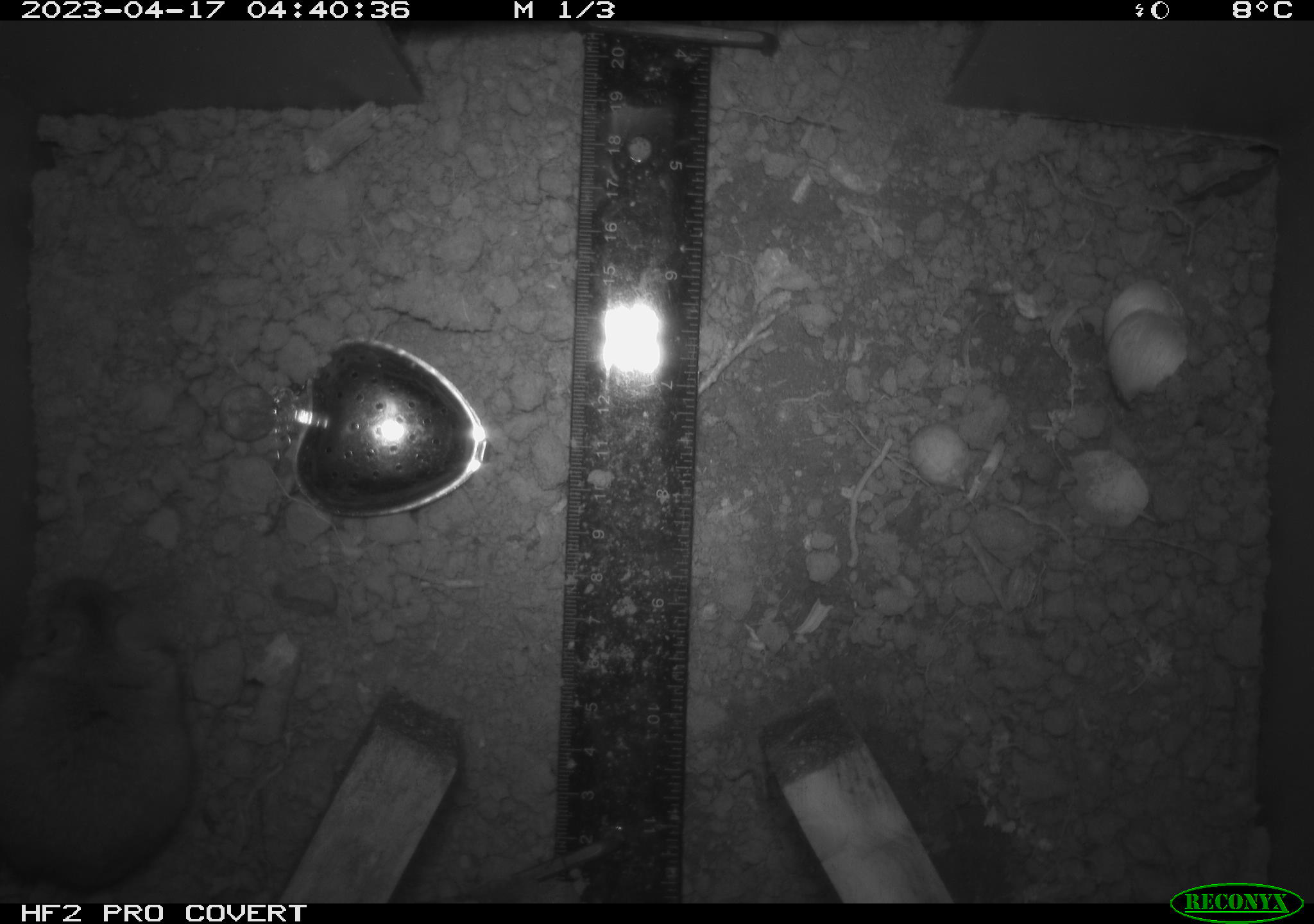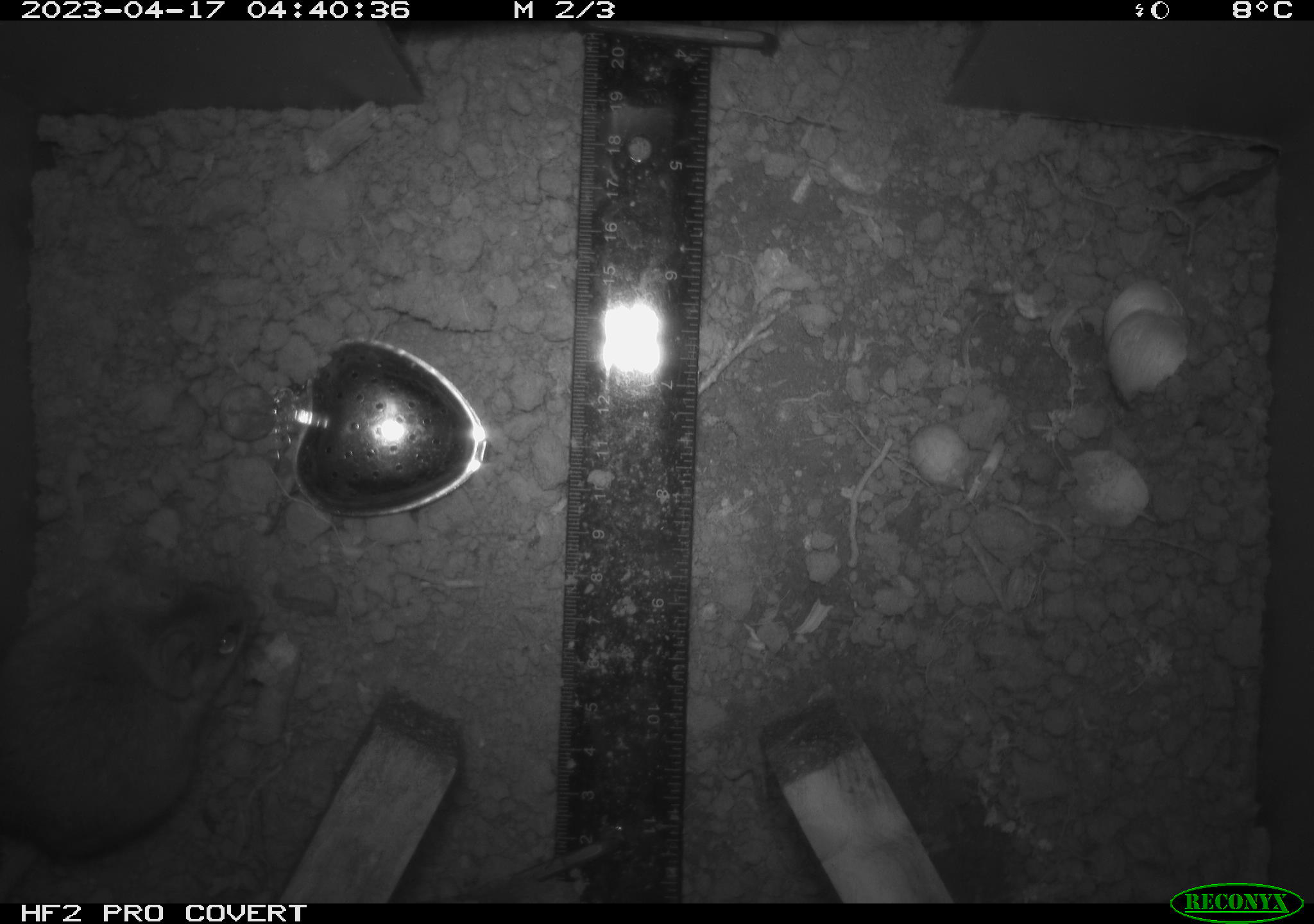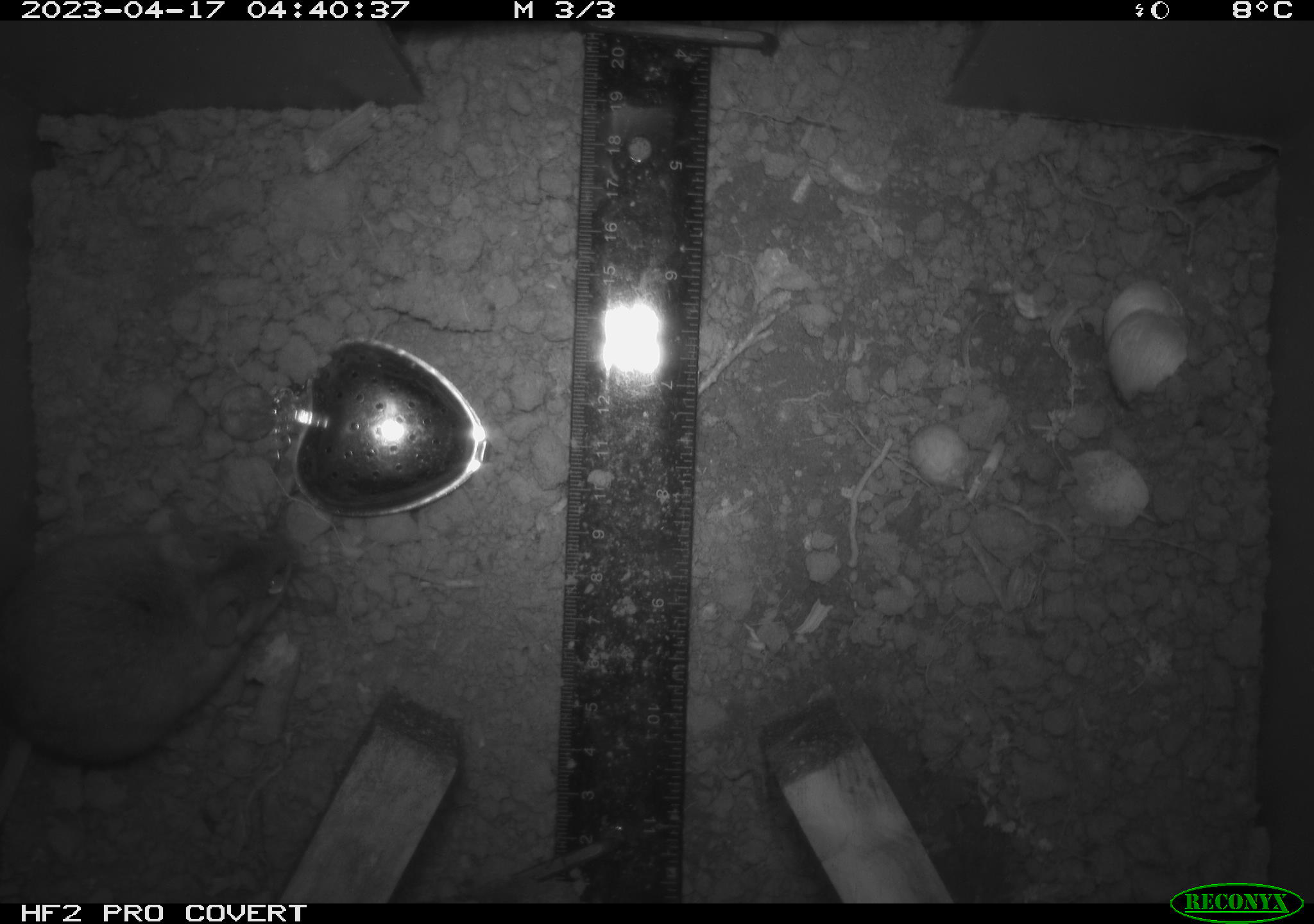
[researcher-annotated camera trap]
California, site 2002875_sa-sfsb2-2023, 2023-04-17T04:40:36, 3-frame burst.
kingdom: Animalia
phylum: Chordata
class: Mammalia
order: Rodentia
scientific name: Rodentia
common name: mouse species